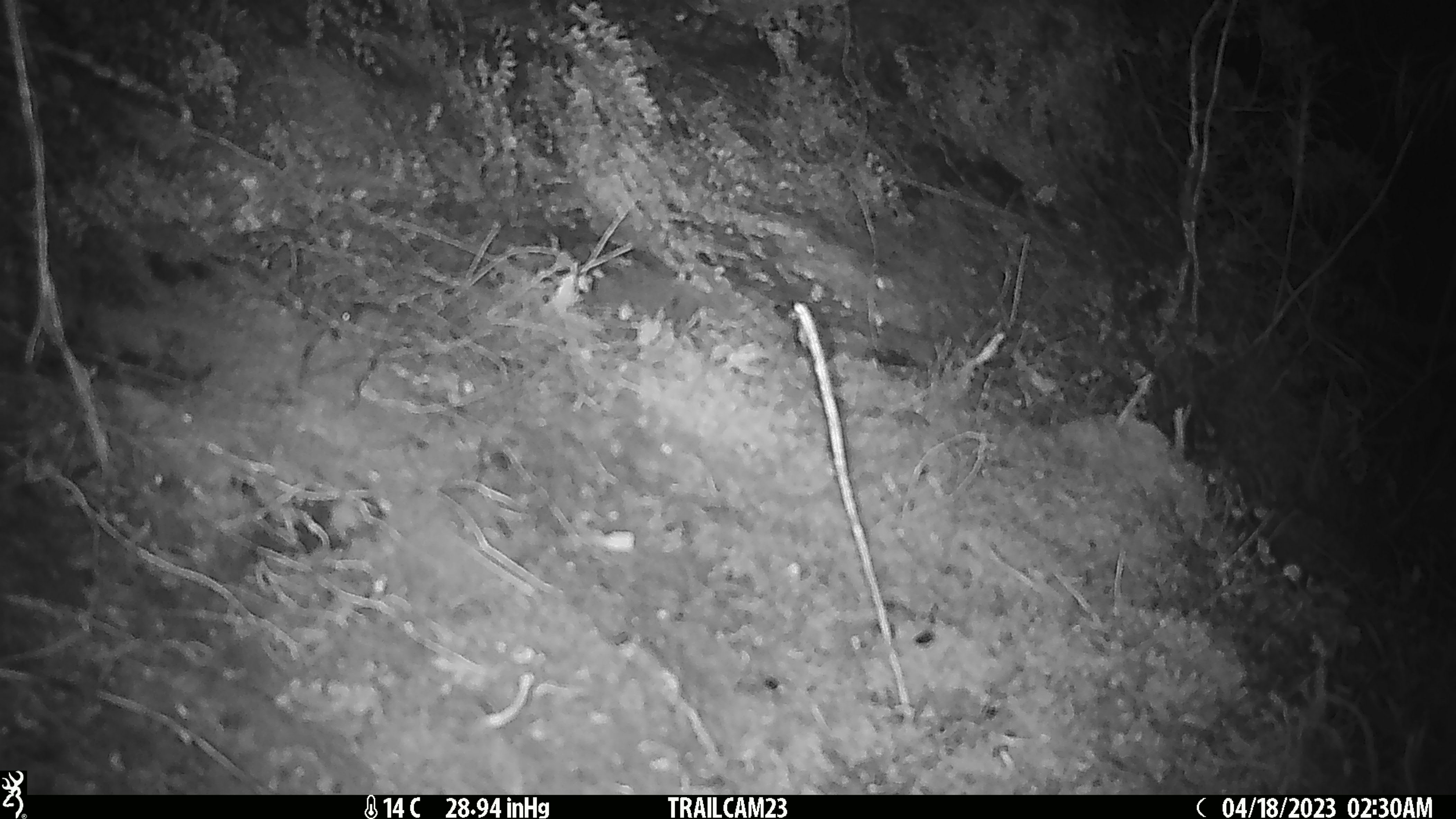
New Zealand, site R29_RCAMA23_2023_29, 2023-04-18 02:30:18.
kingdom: Animalia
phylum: Chordata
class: Mammalia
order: Rodentia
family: Muridae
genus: Mus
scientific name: Mus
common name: mouse